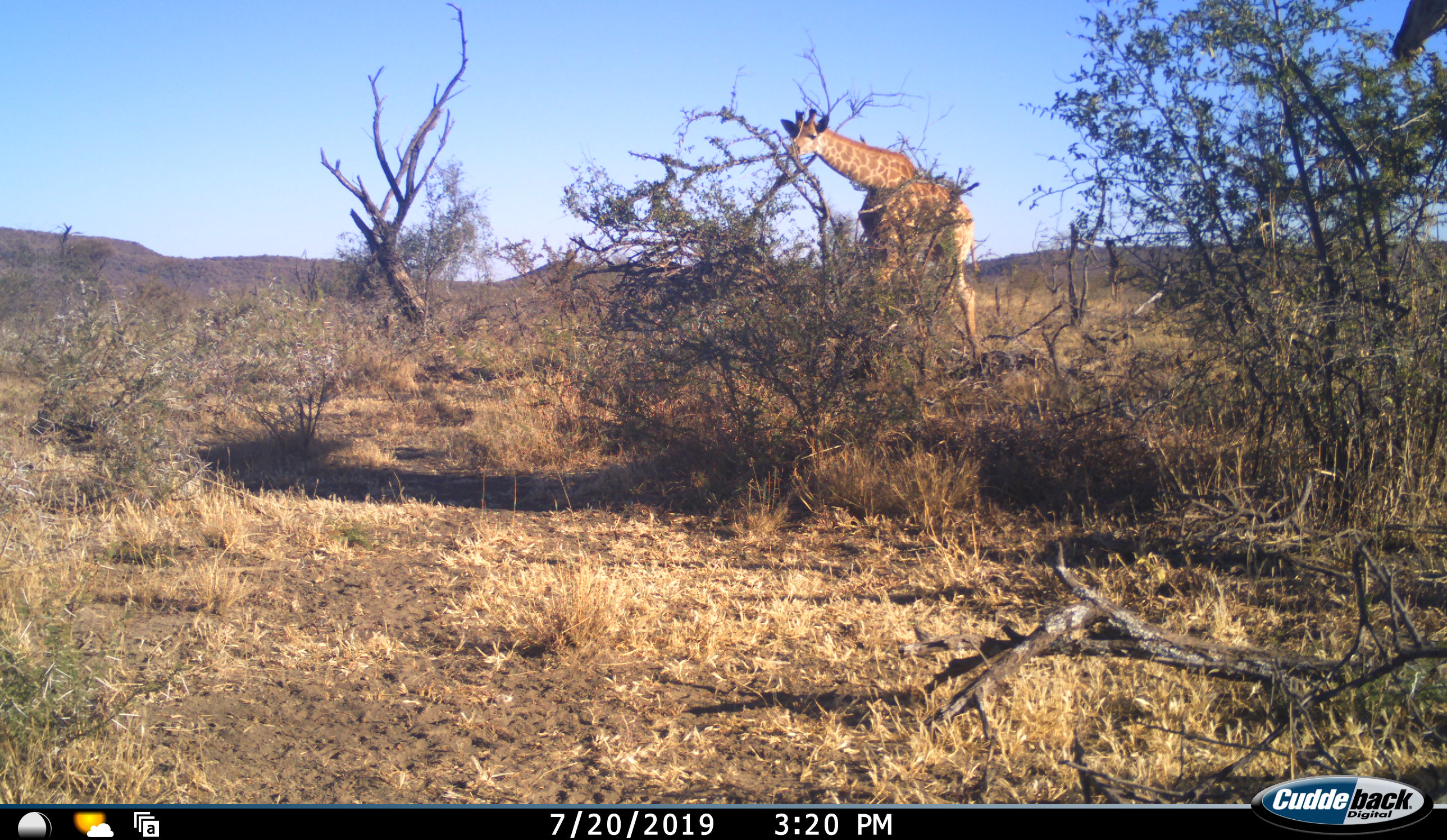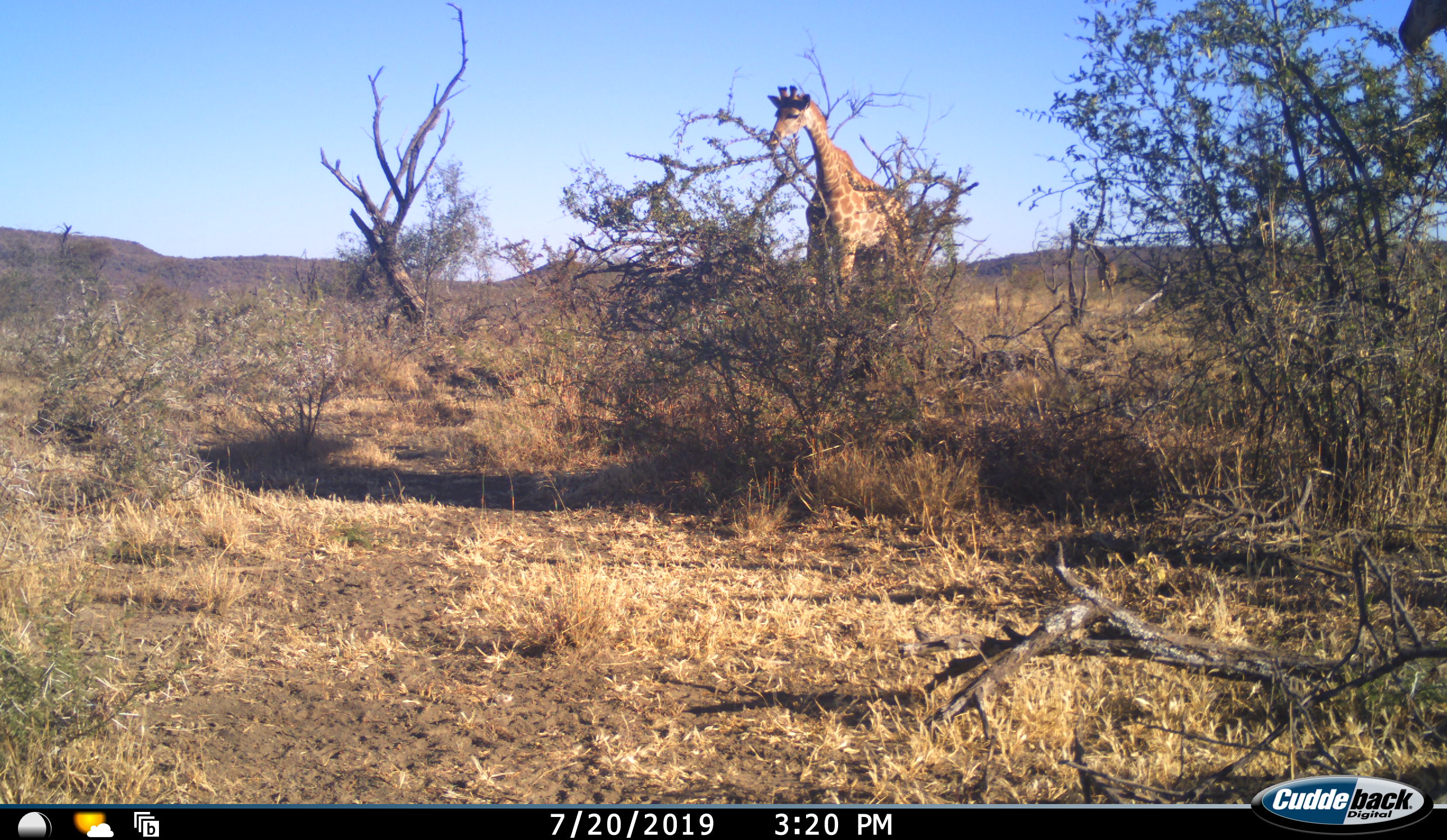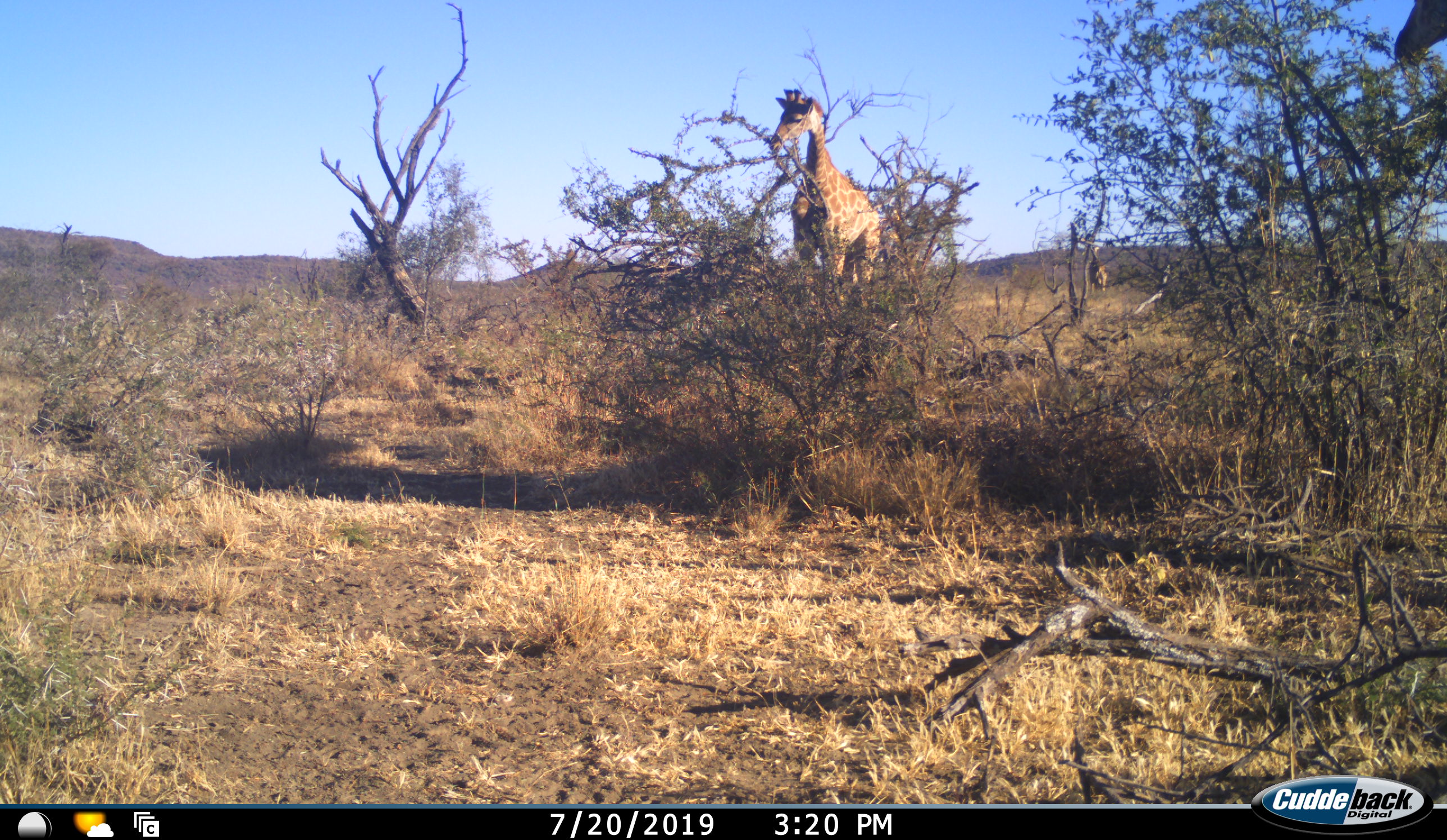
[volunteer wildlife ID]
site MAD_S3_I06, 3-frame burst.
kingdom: Animalia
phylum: Chordata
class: Mammalia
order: Artiodactyla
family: Giraffidae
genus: Giraffa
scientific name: Giraffa camelopardalis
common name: giraffe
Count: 3.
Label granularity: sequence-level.